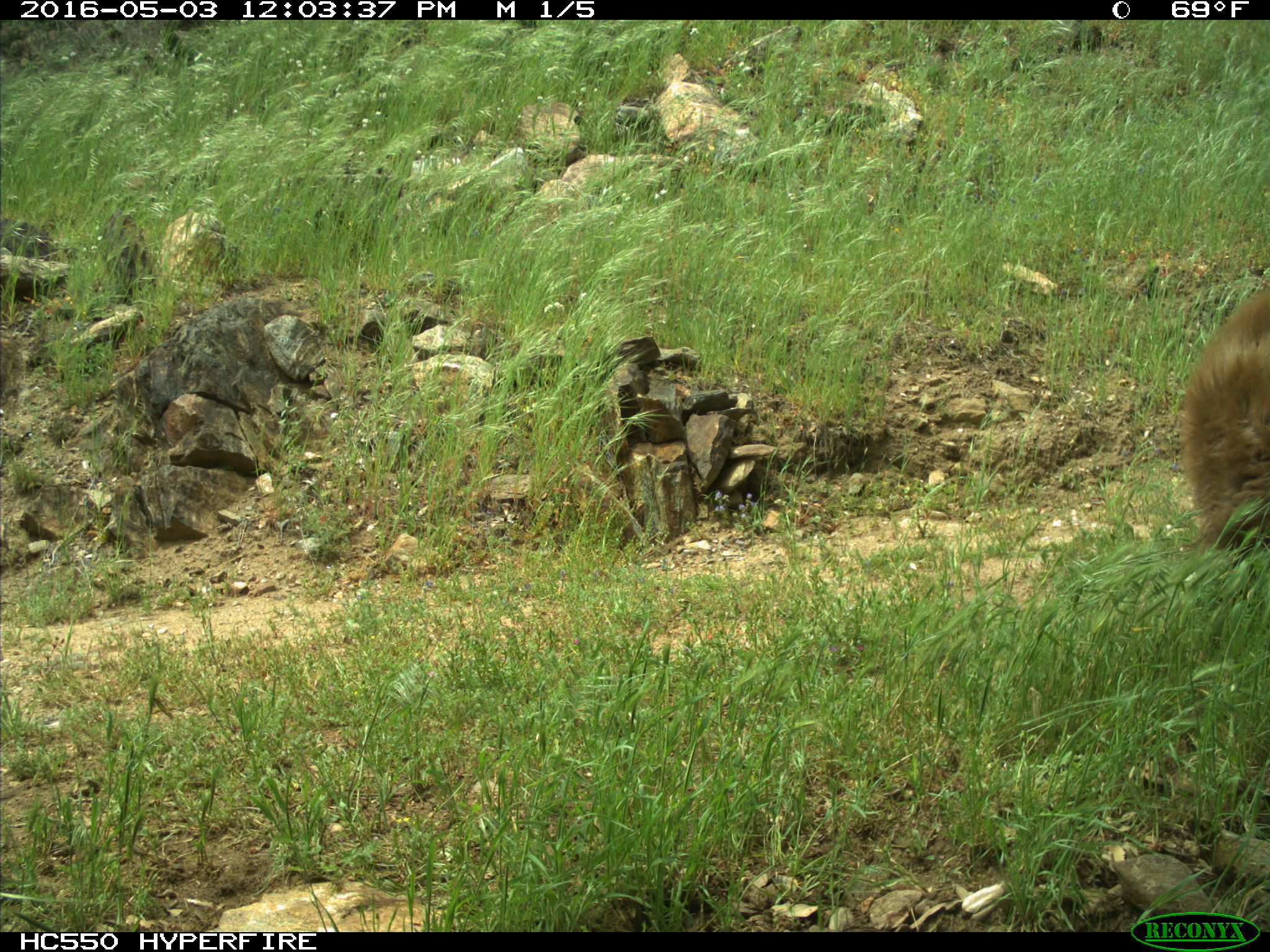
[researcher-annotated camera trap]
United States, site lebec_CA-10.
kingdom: Animalia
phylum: Chordata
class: Mammalia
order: Carnivora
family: Ursidae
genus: Ursus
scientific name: Ursus americanus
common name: american black bear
Ursus americanus (american black bear).